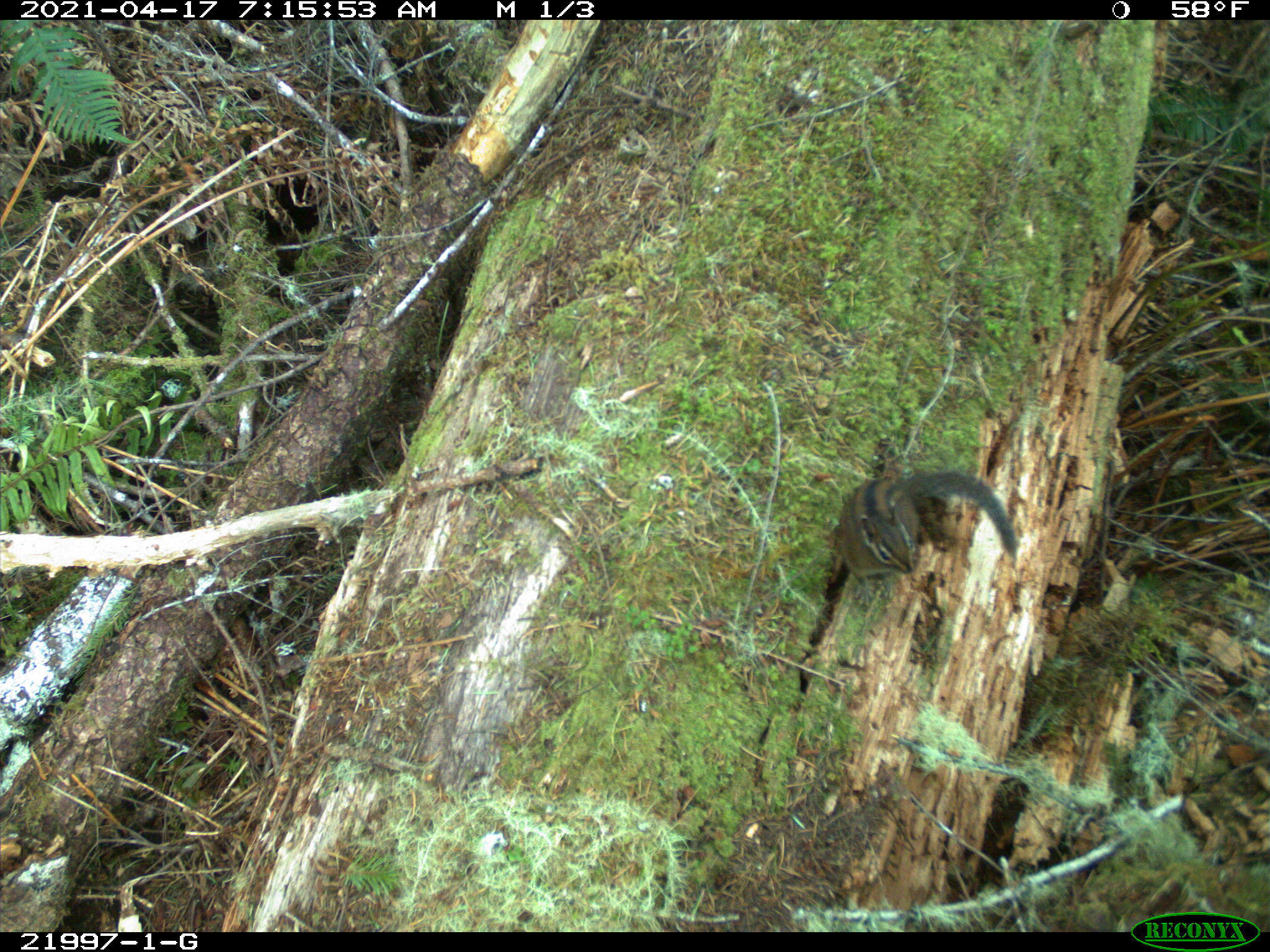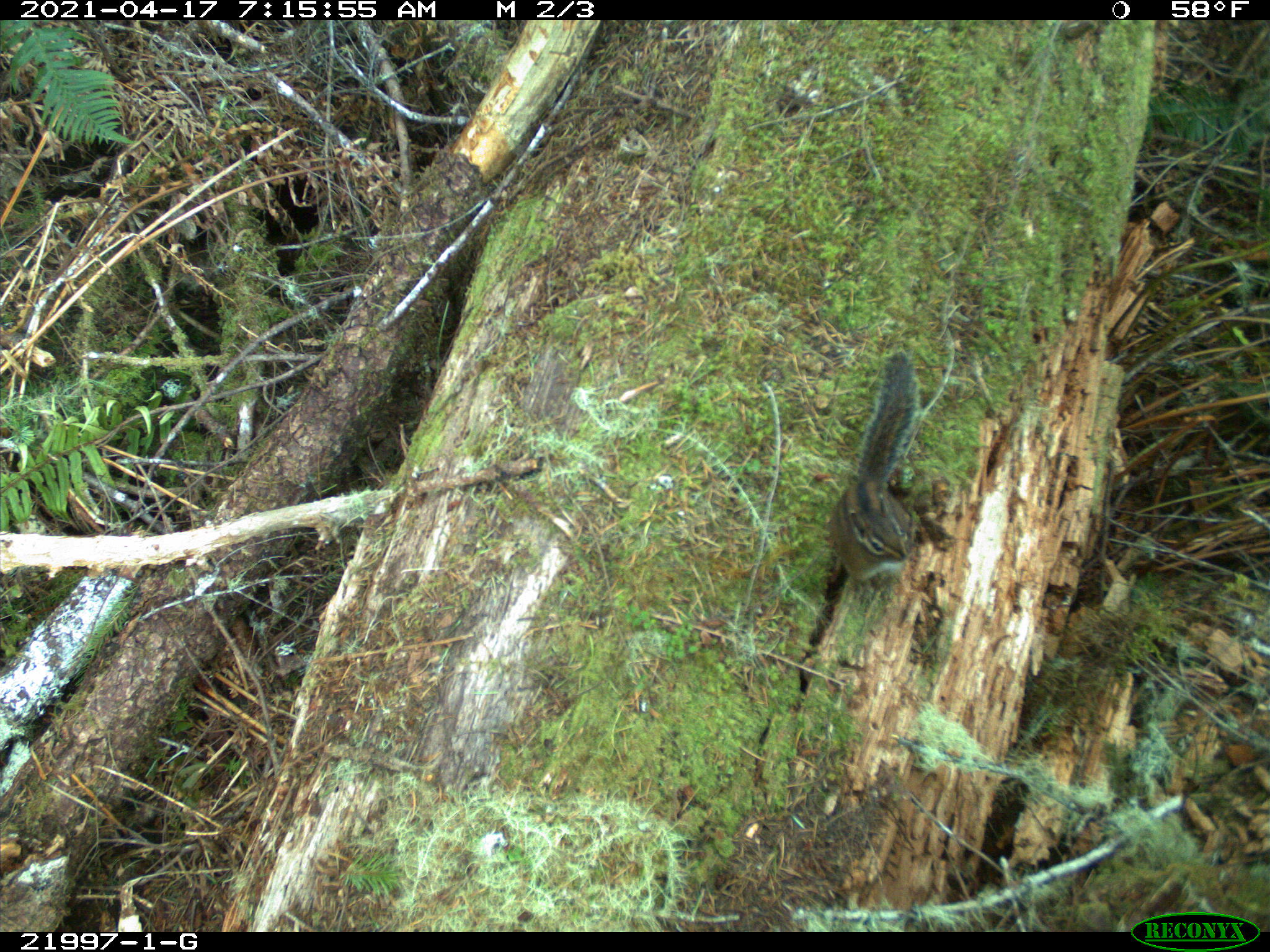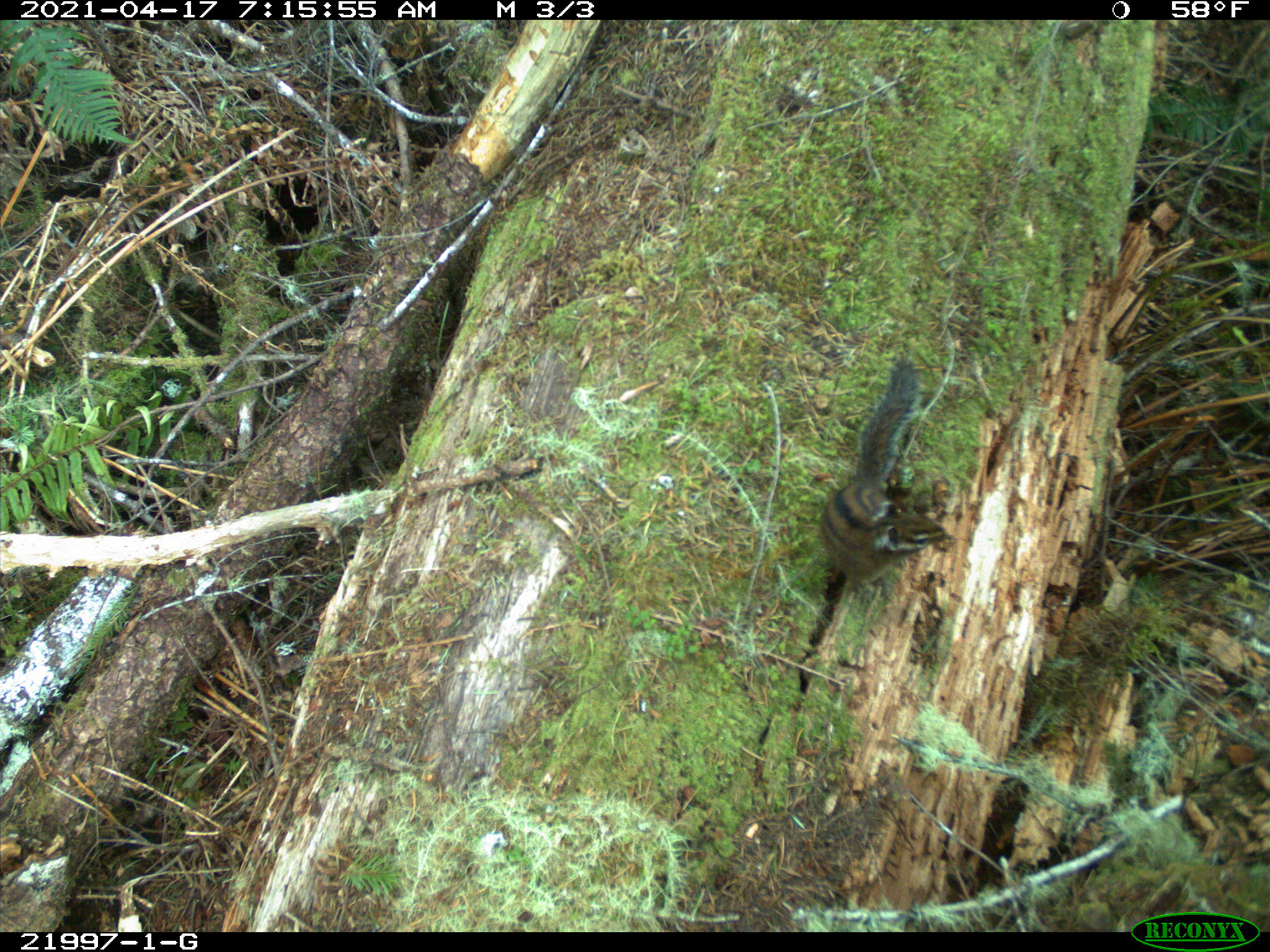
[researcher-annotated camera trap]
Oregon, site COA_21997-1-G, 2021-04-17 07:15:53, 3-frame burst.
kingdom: Animalia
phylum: Chordata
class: Mammalia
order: Rodentia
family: Sciuridae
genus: Neotamias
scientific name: Neotamias townsendii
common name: townsend's chipmunk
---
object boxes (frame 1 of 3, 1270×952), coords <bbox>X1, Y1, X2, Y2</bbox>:
townsend's chipmunk: <bbox>808, 439, 1049, 601</bbox>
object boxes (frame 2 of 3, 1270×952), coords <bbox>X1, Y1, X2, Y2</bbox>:
townsend's chipmunk: <bbox>805, 316, 965, 621</bbox>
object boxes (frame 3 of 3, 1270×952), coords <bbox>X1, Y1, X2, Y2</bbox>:
townsend's chipmunk: <bbox>802, 343, 971, 616</bbox>